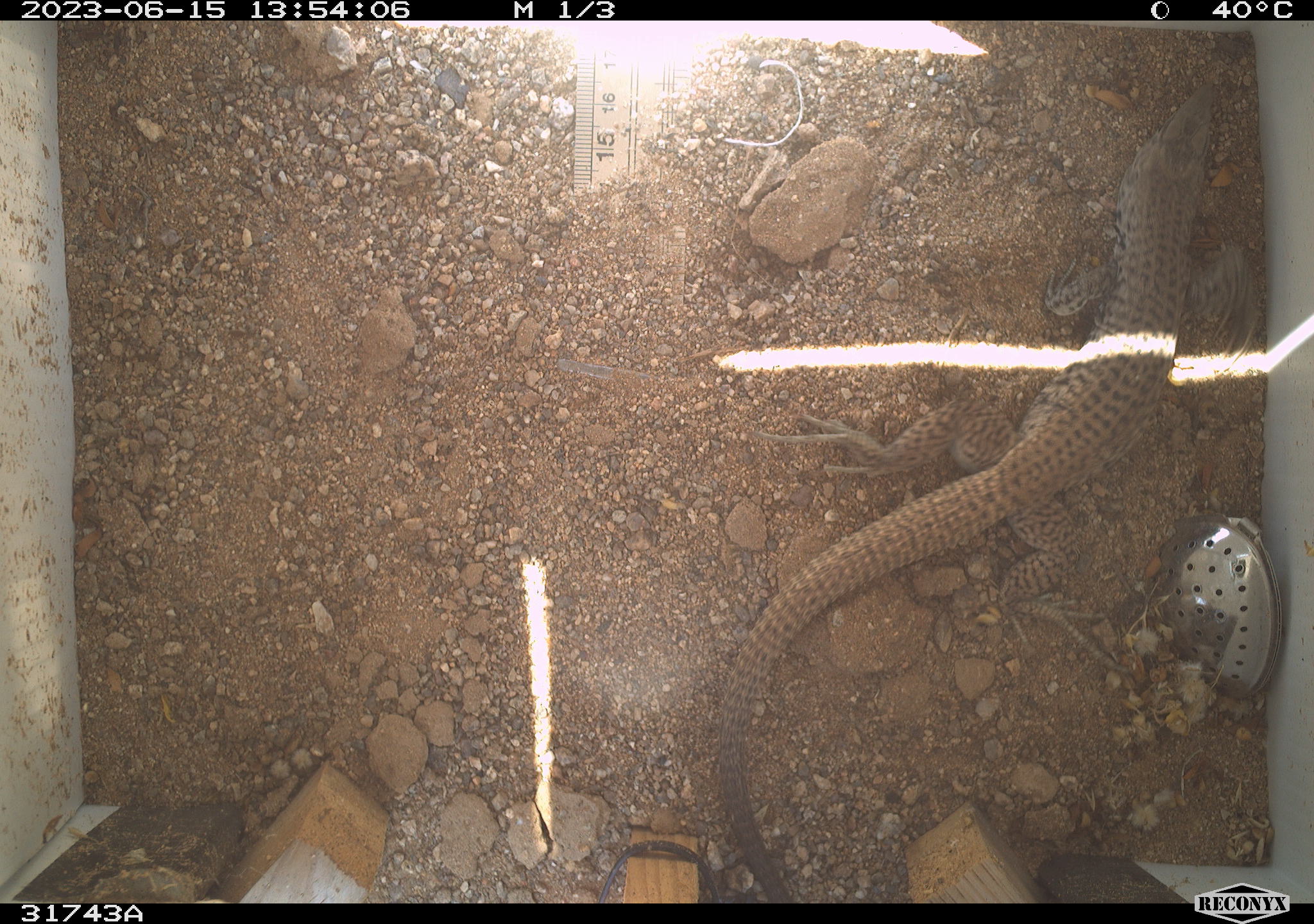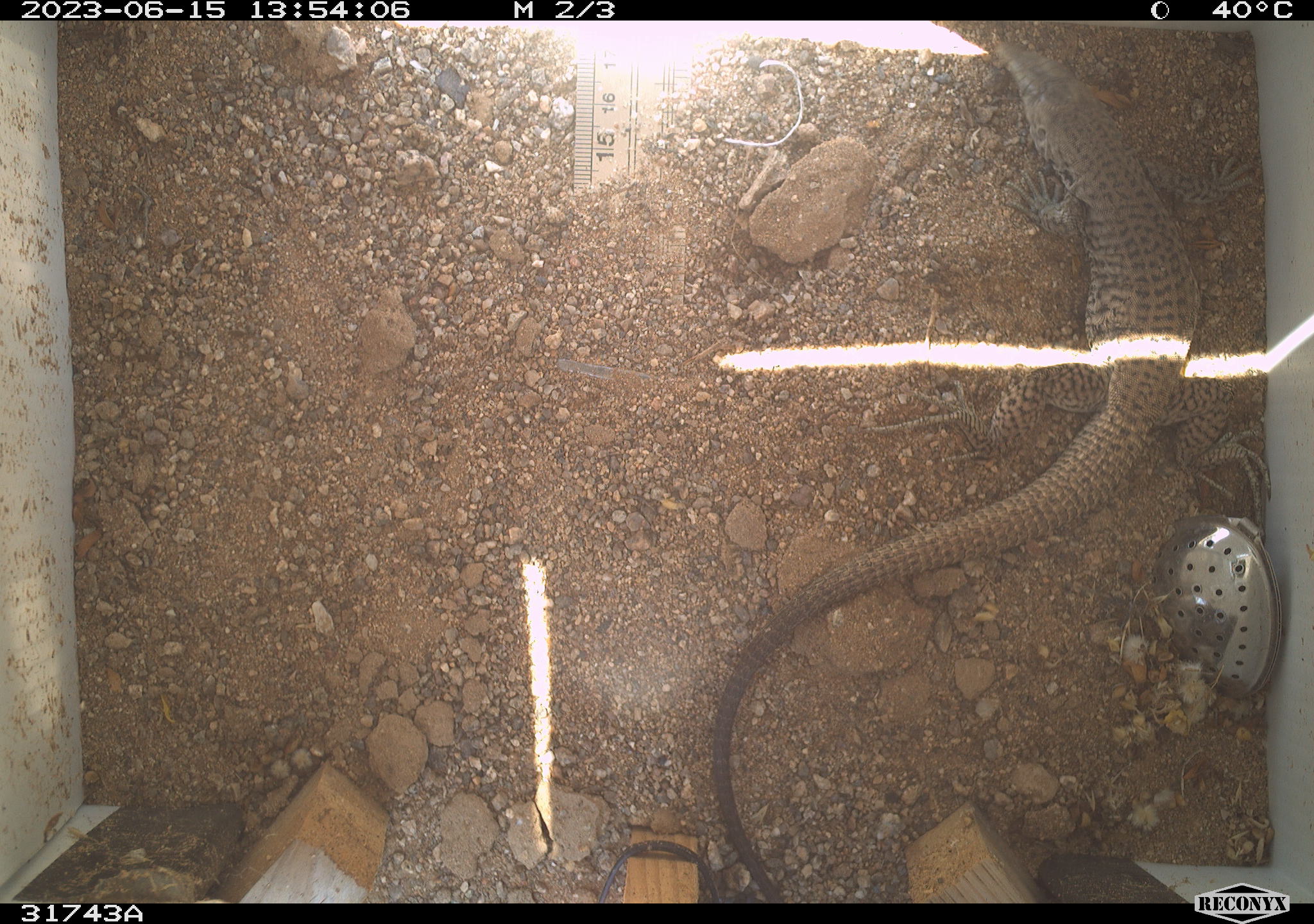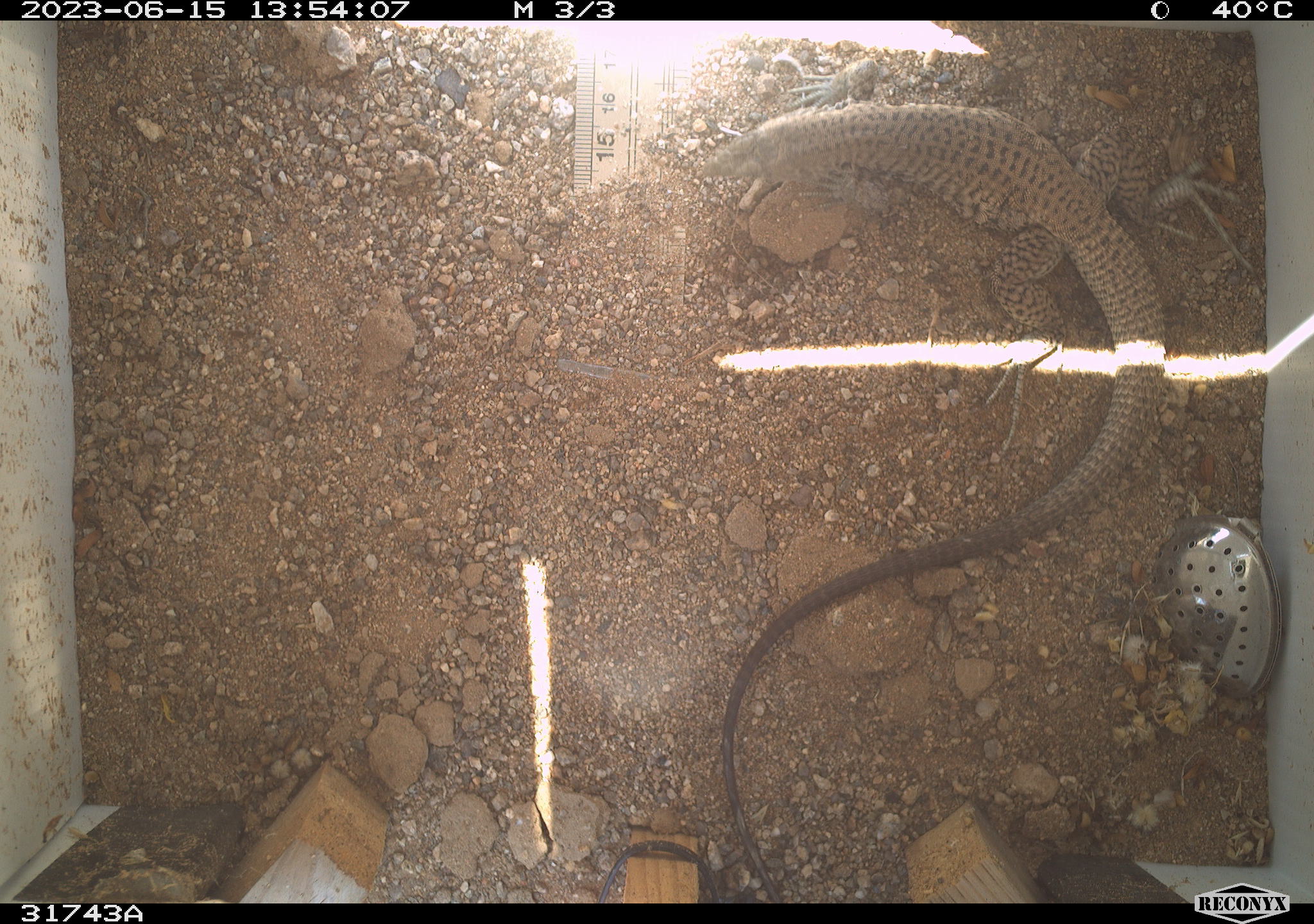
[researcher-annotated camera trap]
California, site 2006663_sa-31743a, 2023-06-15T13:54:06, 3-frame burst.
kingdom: Animalia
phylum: Chordata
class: Reptilia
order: Squamata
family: Teiidae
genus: Aspidoscelis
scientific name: Aspidoscelis tigris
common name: western whiptail